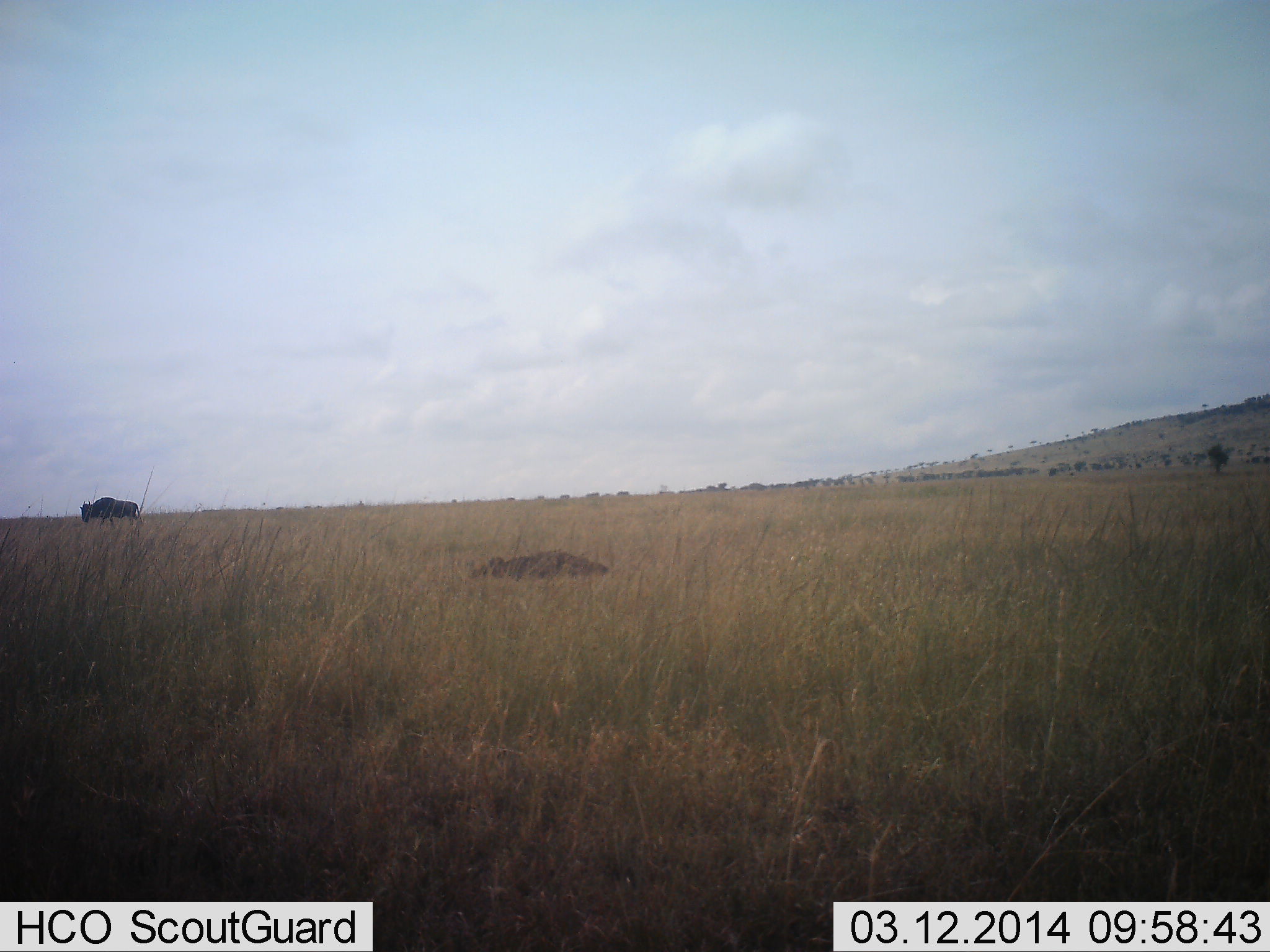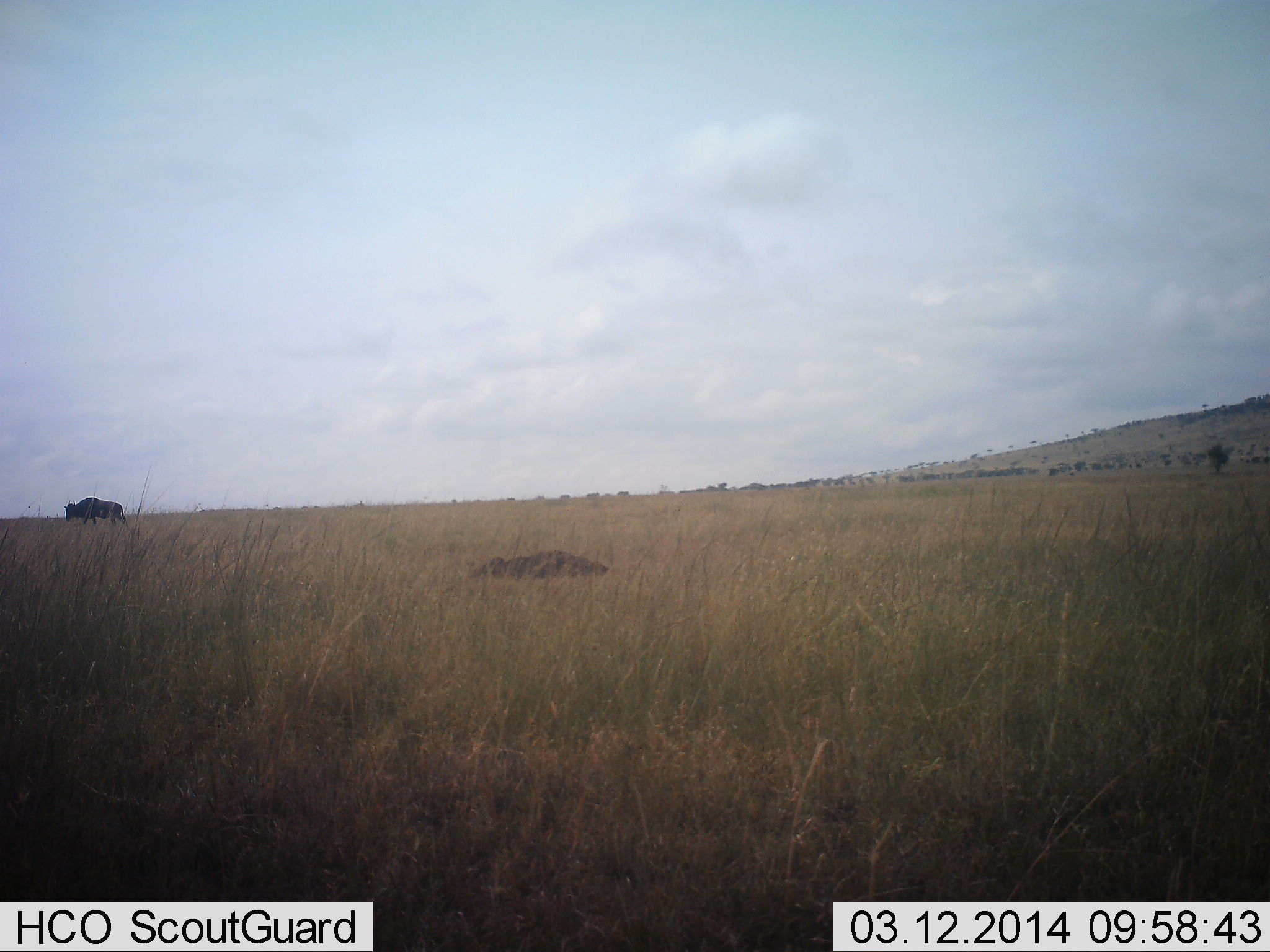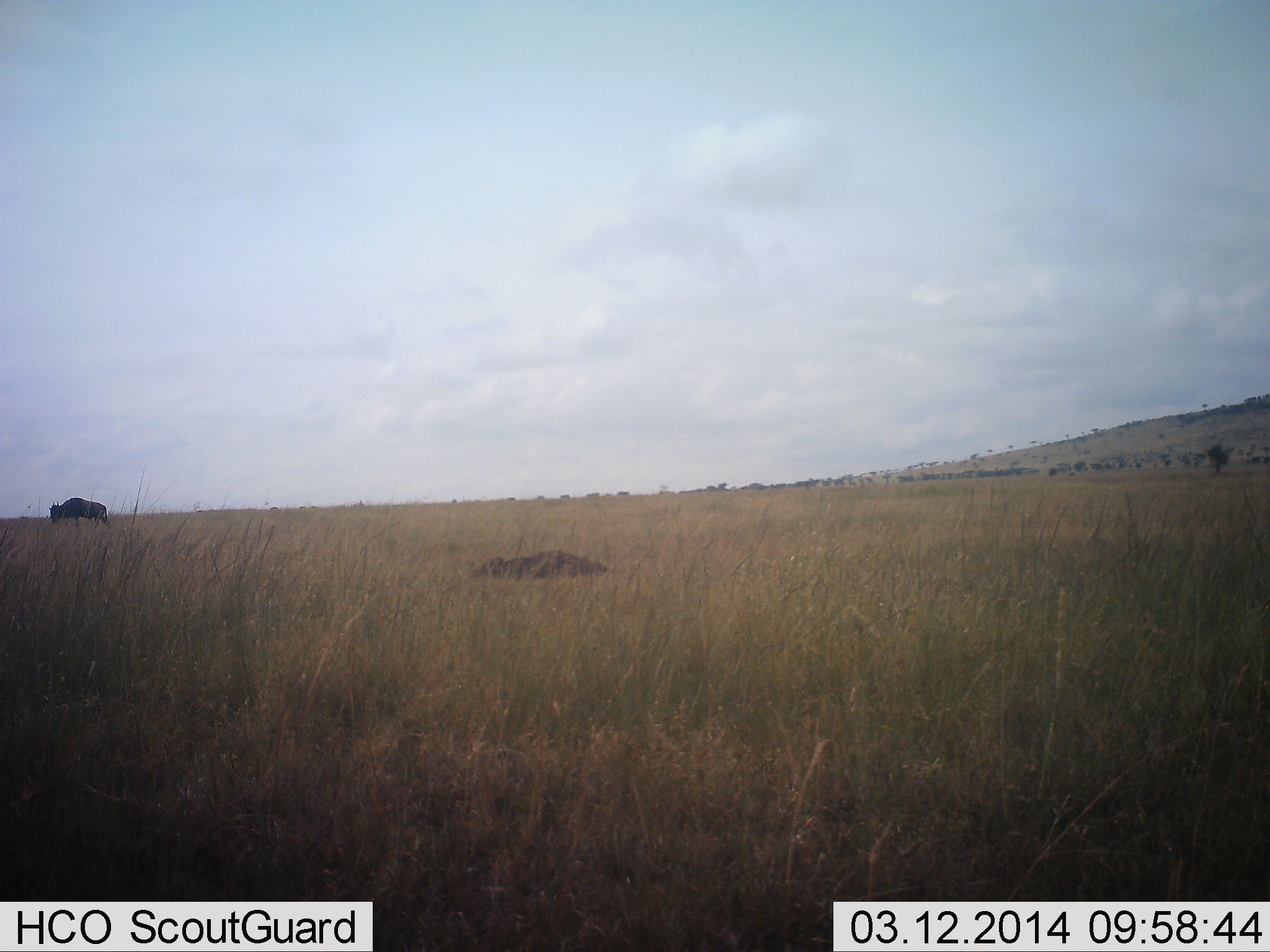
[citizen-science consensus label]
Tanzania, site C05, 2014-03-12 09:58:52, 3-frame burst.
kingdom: Animalia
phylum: Chordata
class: Mammalia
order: Artiodactyla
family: Bovidae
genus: Connochaetes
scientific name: Connochaetes taurinus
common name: blue wildebeest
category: wildebeest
Wildebeest (blue wildebeest) (Connochaetes taurinus), count 1. Behavior (volunteer vote fractions): standing 0%, resting 0%, moving 100%, interacting 0%. Young present (vote fraction): 0%. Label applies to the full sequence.